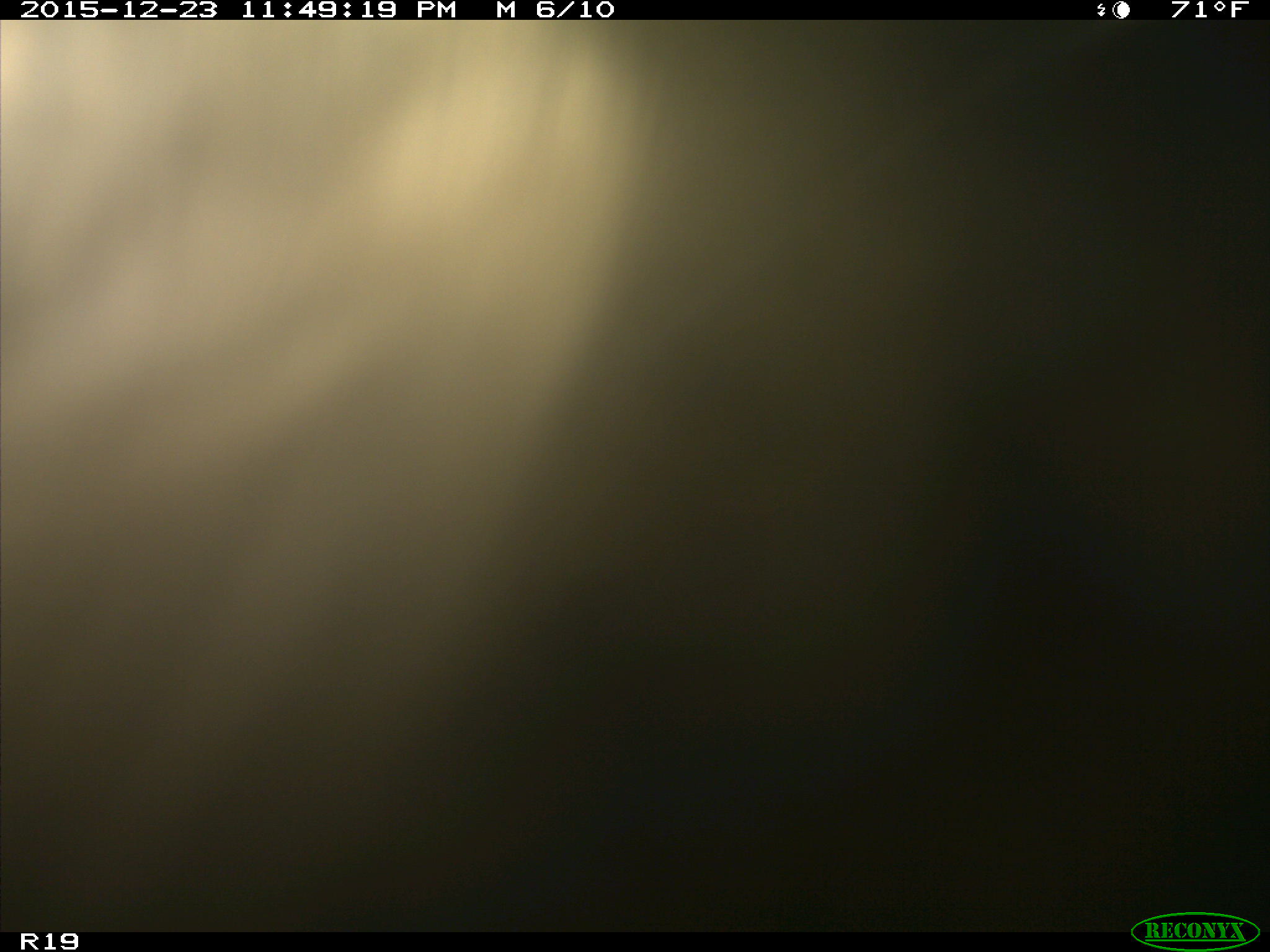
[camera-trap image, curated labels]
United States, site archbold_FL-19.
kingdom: Animalia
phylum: Chordata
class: Mammalia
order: Artiodactyla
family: Bovidae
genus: Bos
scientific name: Bos taurus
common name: domestic cow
Bos taurus (domestic cow).